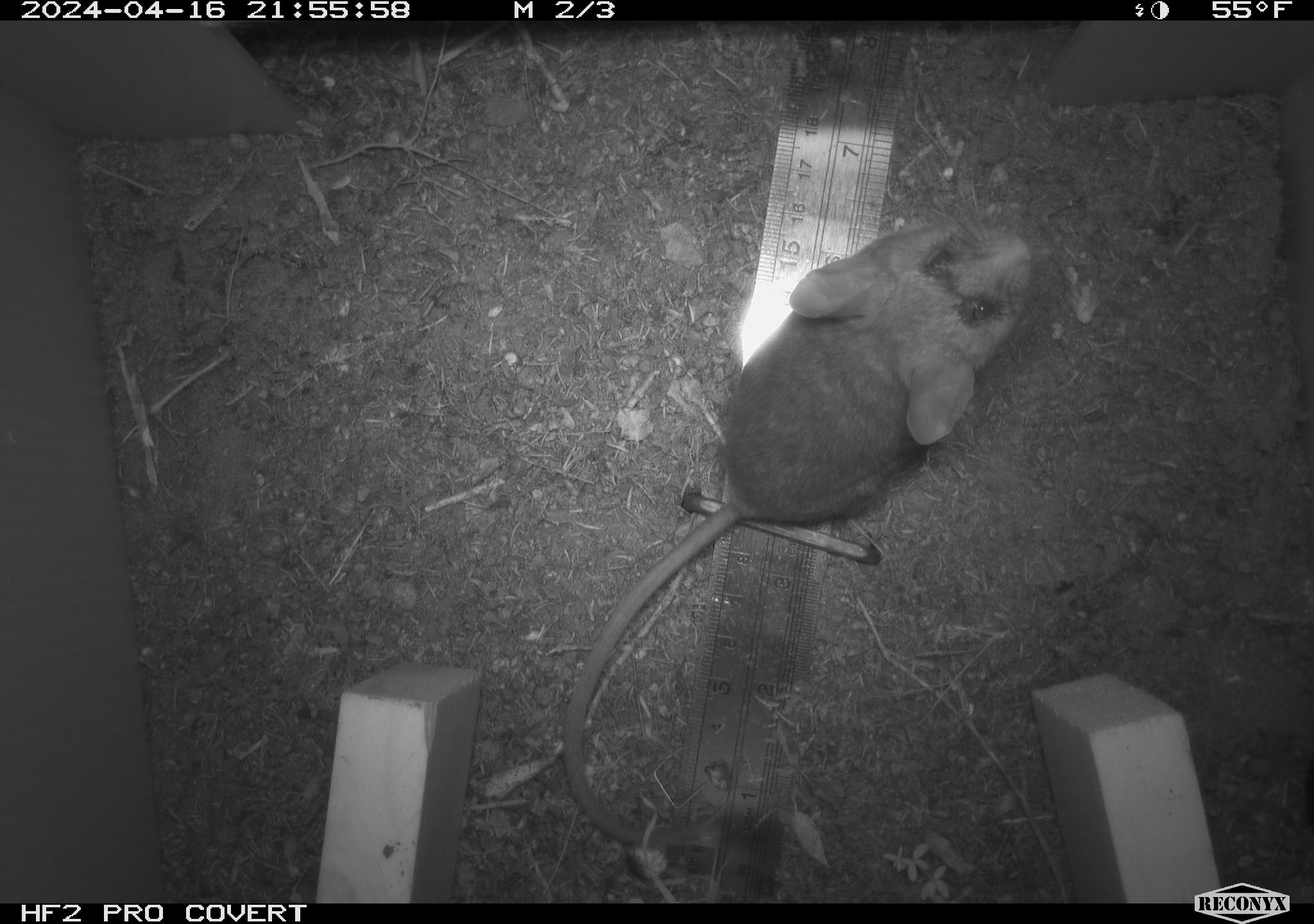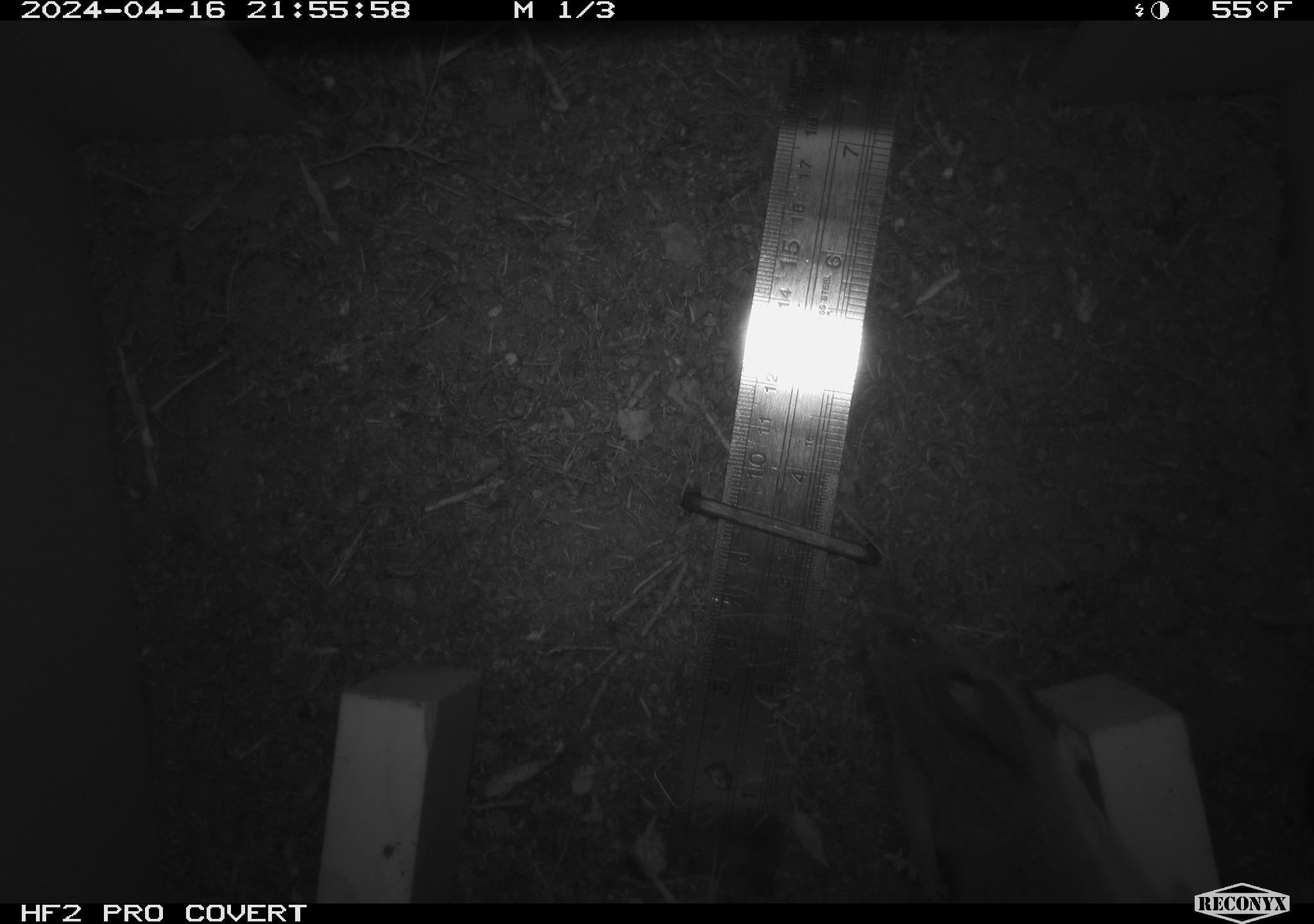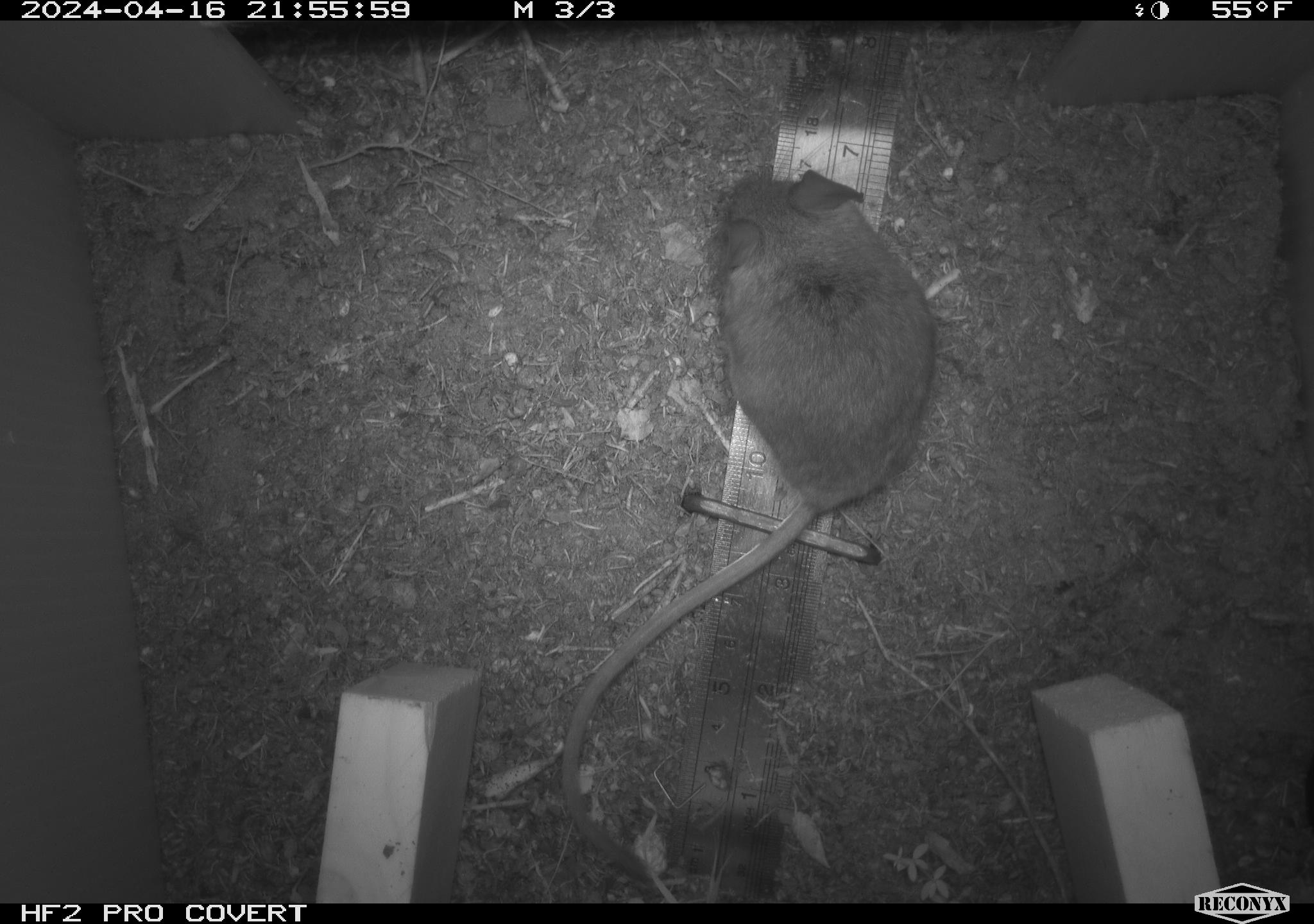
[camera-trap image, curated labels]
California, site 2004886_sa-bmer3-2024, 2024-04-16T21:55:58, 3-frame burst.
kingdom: Animalia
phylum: Chordata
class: Mammalia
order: Rodentia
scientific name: Rodentia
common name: woodrat or rat or mouse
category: woodrat or rat or mouse species